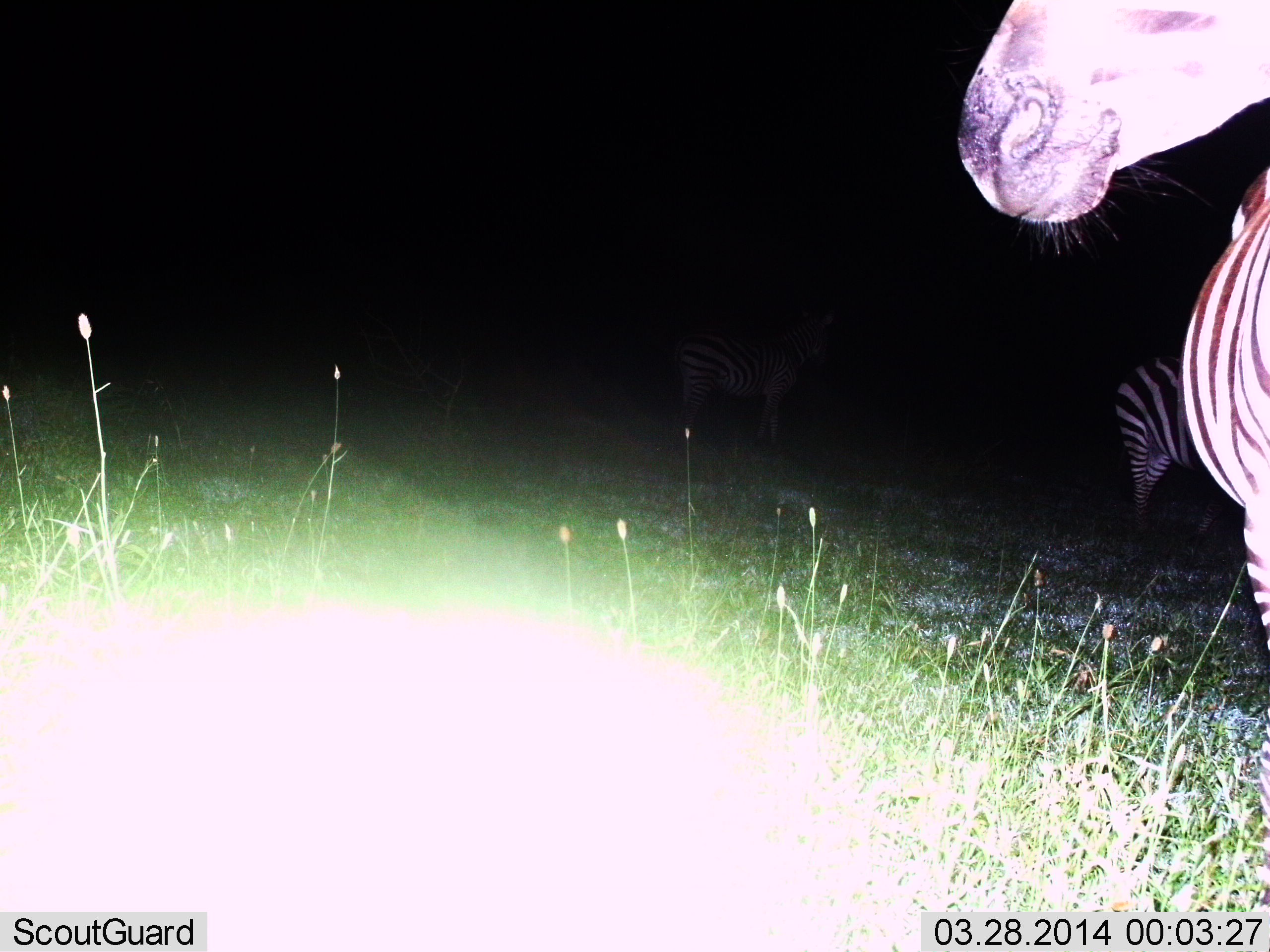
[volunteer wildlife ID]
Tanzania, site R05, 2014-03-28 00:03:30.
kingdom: Animalia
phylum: Chordata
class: Mammalia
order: Perissodactyla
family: Equidae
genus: Equus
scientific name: Equus quagga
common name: plains zebra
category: zebra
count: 3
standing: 100%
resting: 0%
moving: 0%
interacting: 0%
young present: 0%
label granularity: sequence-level